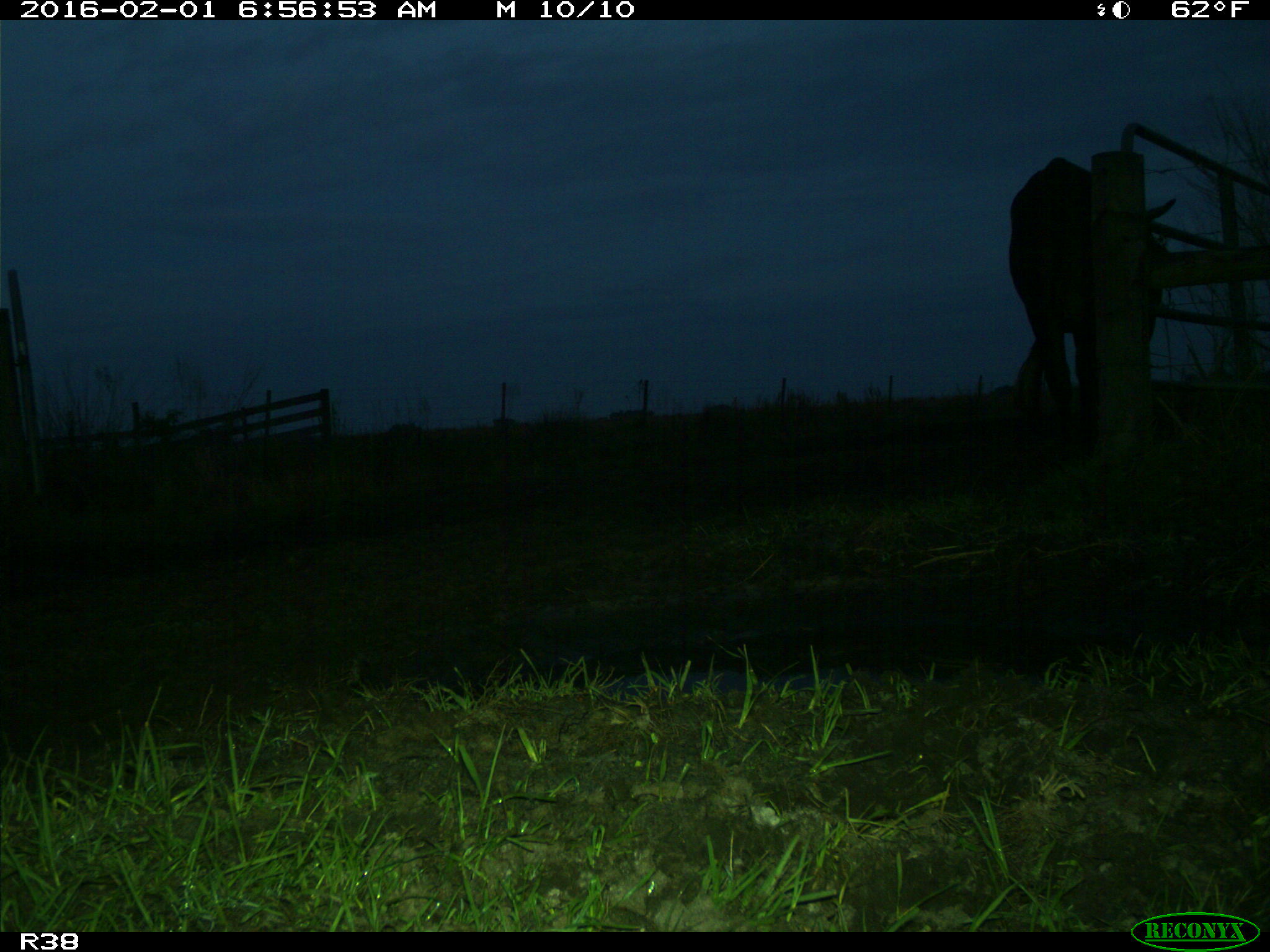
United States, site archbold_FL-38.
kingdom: Animalia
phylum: Chordata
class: Mammalia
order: Artiodactyla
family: Bovidae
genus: Bos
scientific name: Bos taurus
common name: domestic cow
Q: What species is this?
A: Bos taurus (domestic cow).